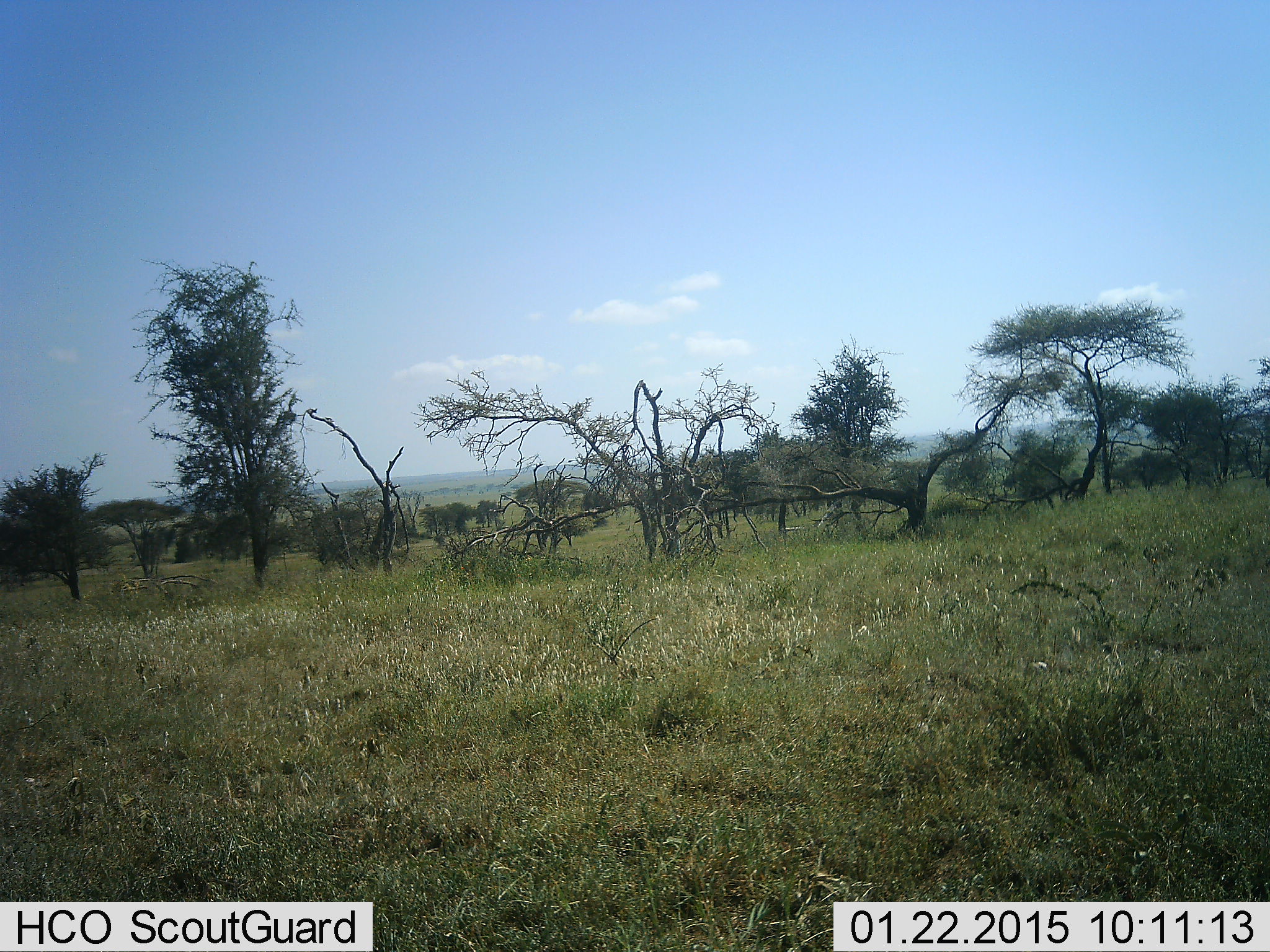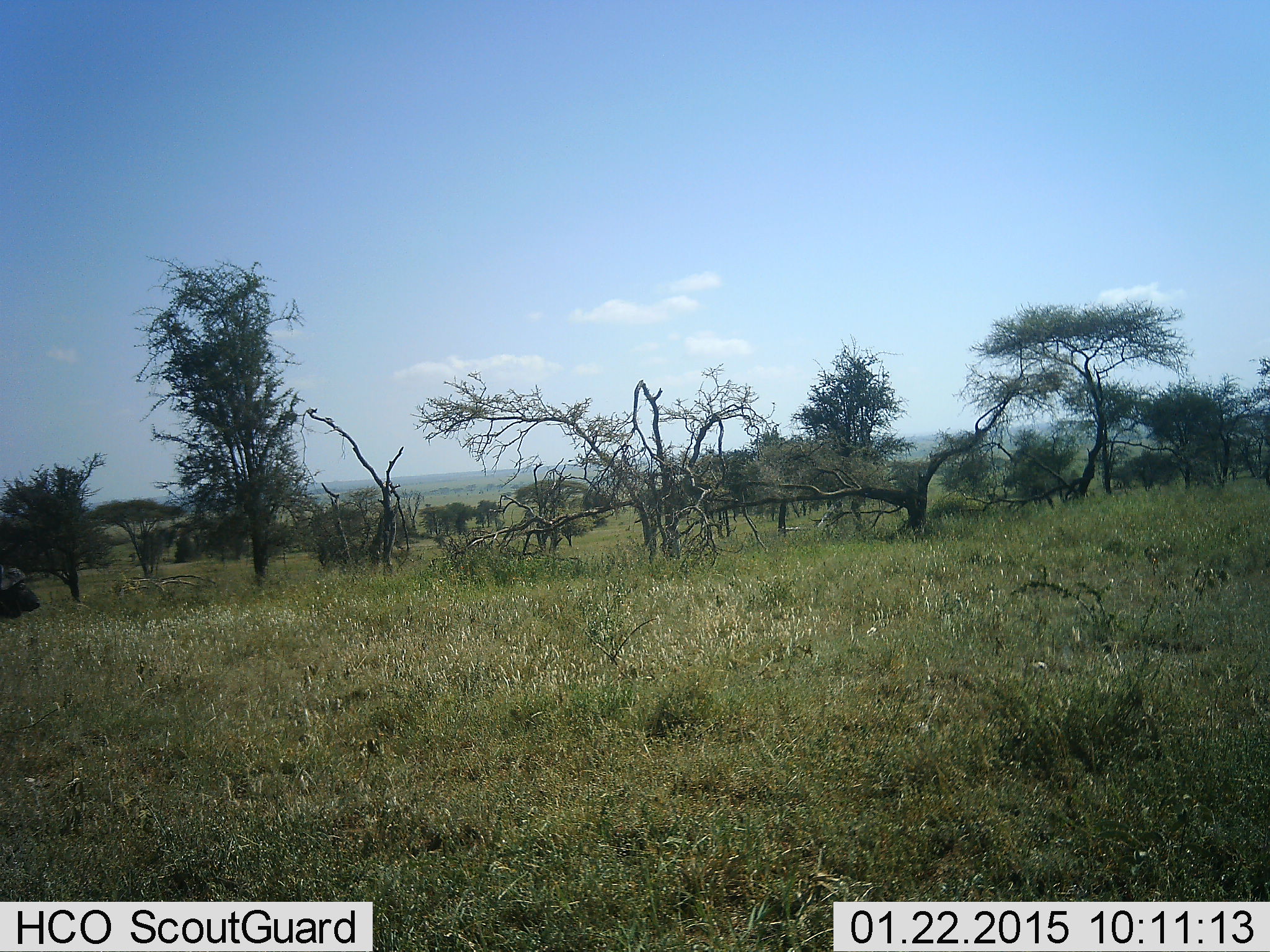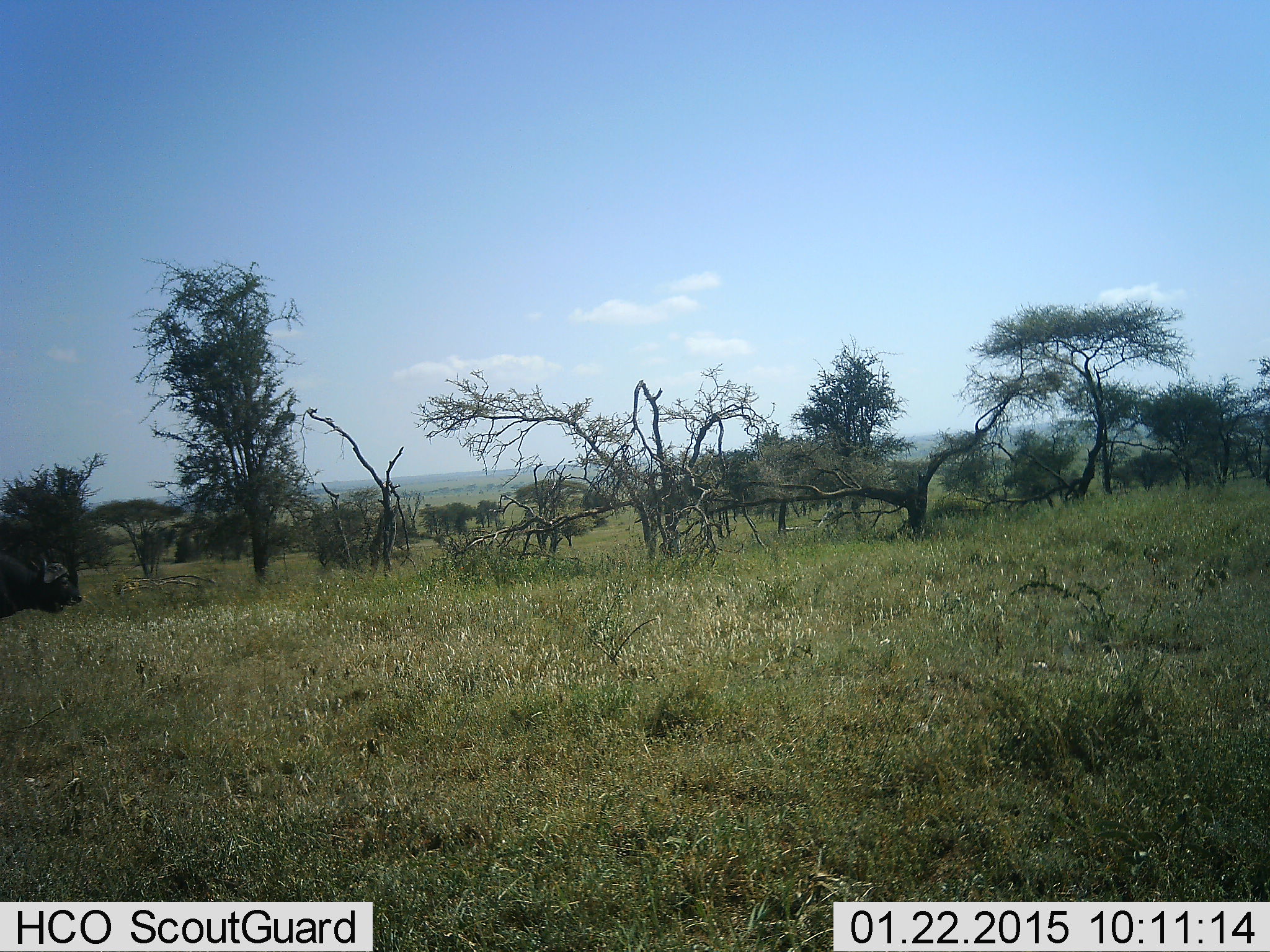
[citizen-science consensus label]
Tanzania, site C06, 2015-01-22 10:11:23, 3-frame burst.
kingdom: Animalia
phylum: Chordata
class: Mammalia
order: Artiodactyla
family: Bovidae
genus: Syncerus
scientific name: Syncerus caffer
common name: cape buffalo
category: buffalo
Buffalo (cape buffalo) (Syncerus caffer), count 1. Behavior (volunteer vote fractions): standing 0%, resting 0%, moving 100%, interacting 0%. Young present (vote fraction): 0%. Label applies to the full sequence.